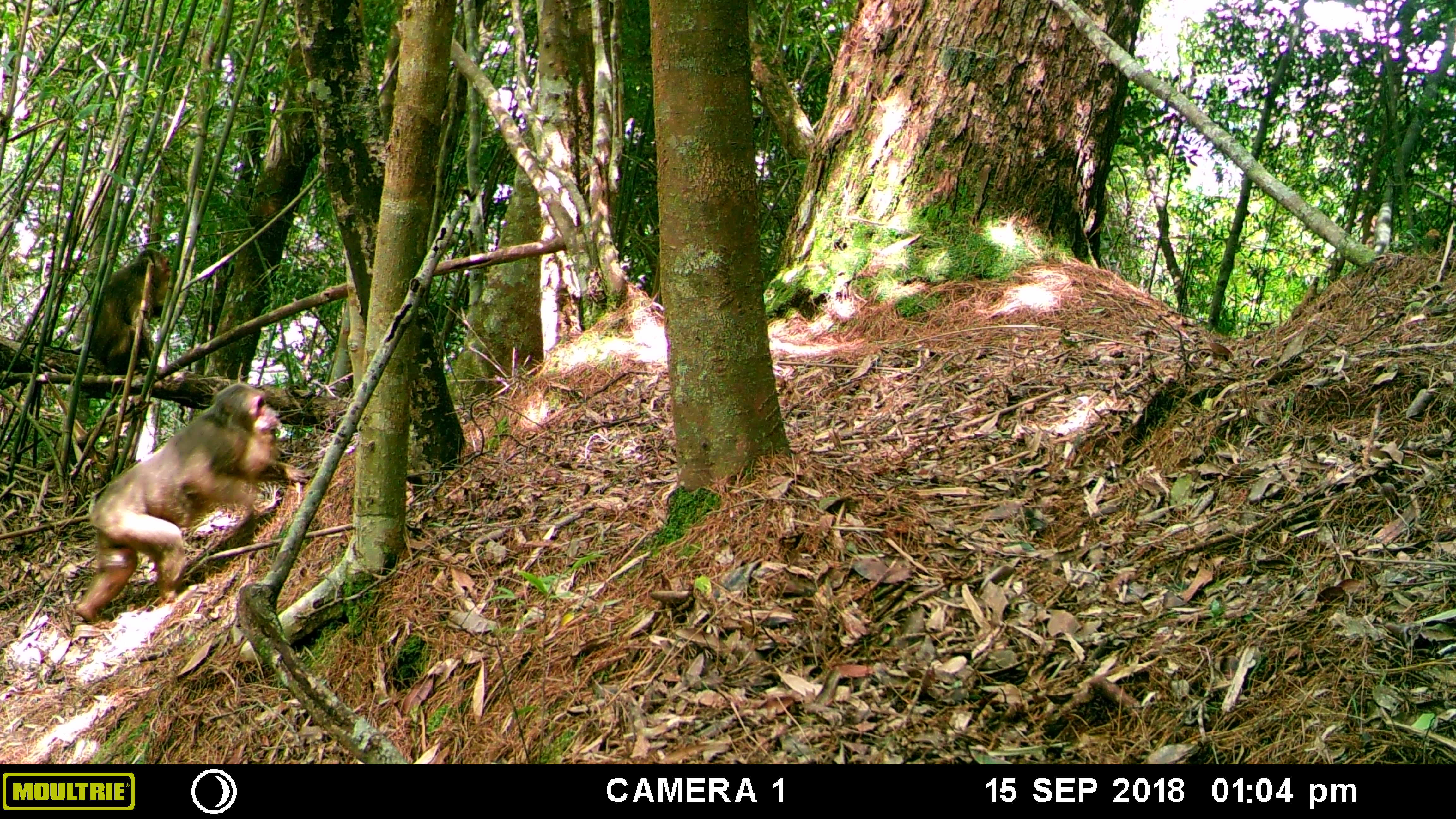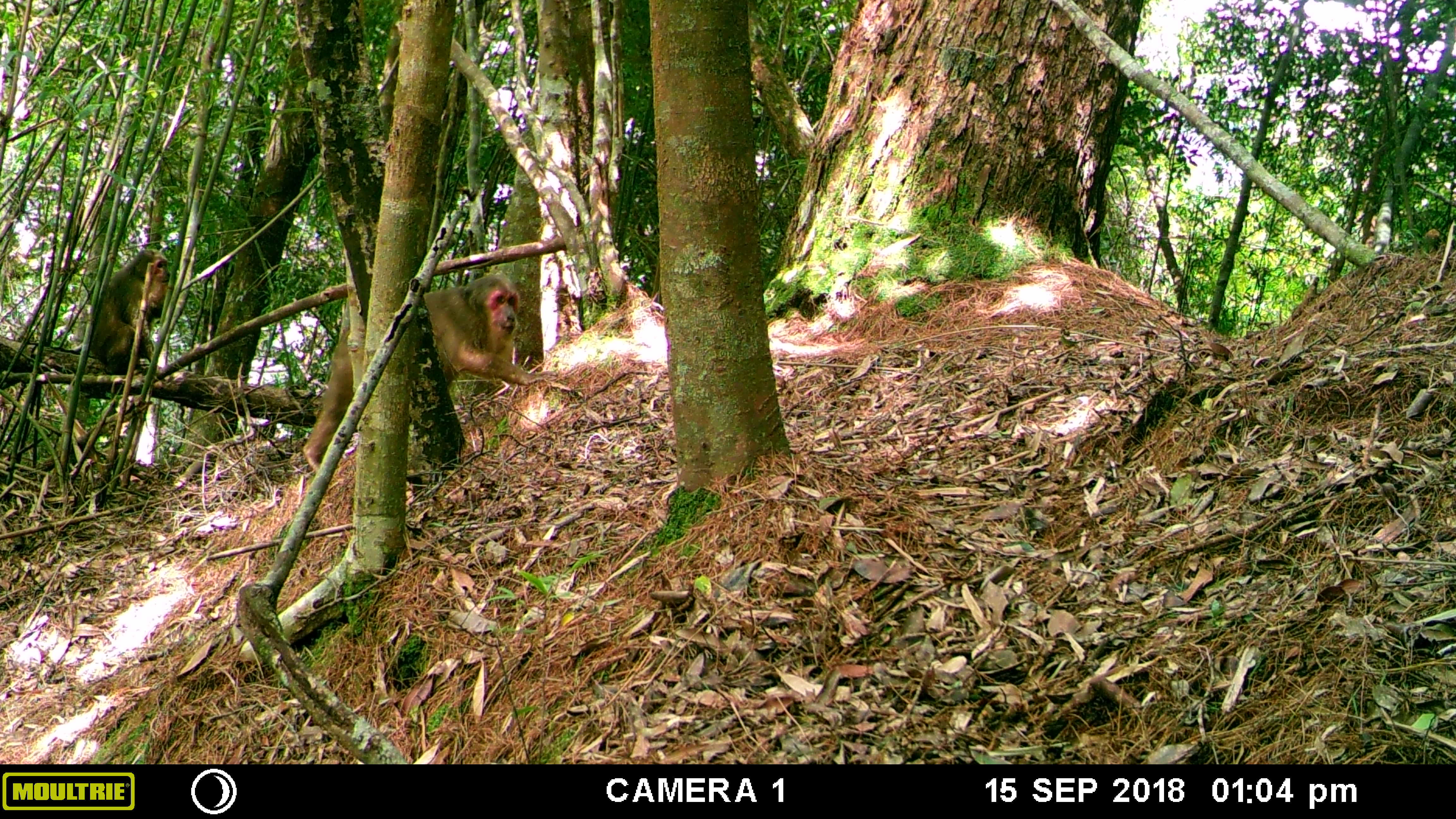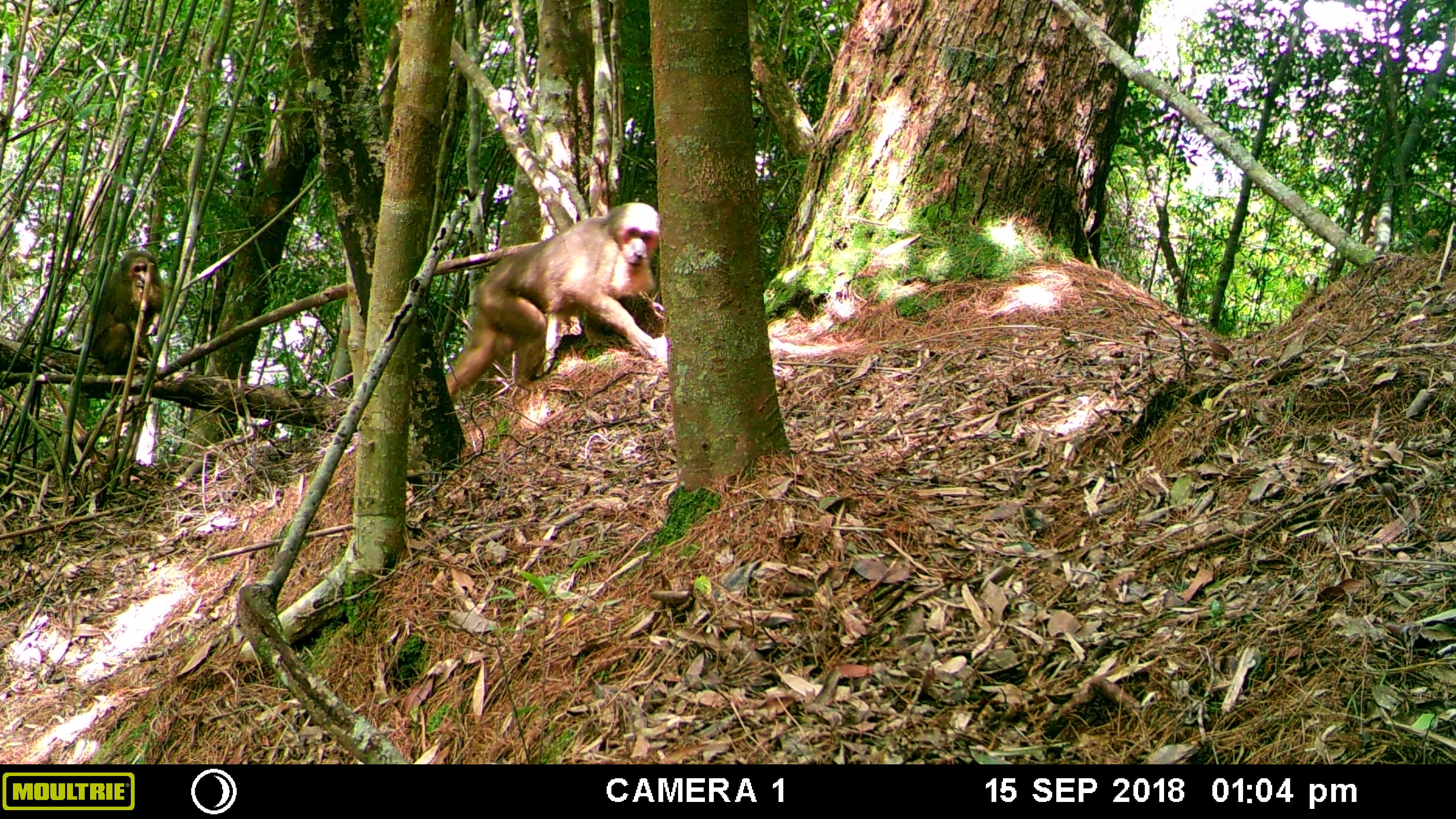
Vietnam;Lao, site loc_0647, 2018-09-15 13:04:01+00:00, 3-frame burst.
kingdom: Animalia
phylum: Chordata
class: Mammalia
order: Primates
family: Cercopithecidae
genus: Macaca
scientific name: Macaca arctoides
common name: stump-tailed macaque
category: stump tailed macaque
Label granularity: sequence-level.